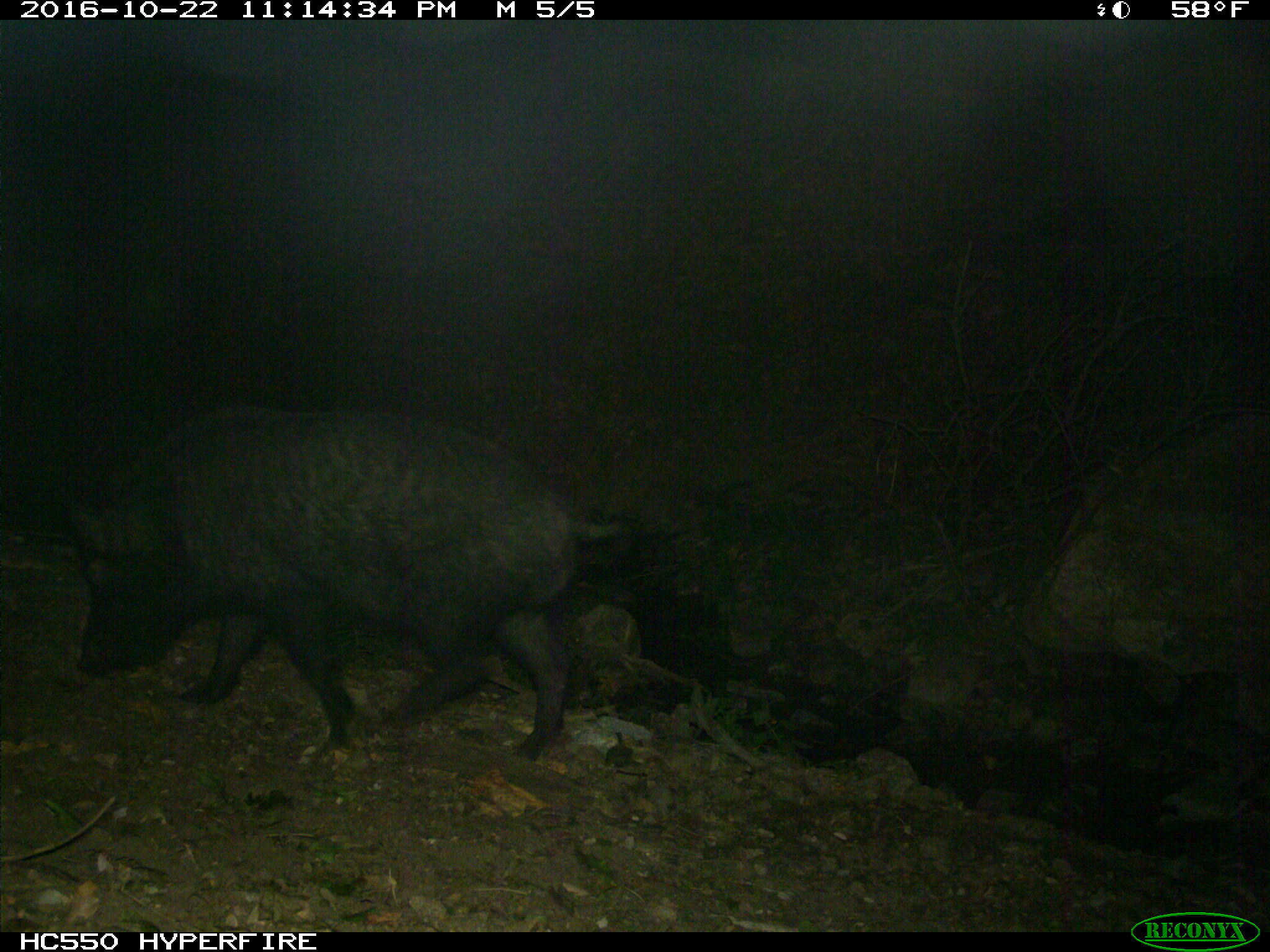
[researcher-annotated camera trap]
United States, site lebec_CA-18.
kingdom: Animalia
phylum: Chordata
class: Mammalia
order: Artiodactyla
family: Suidae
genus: Sus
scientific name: Sus scrofa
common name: wild boar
Sus scrofa (wild boar).